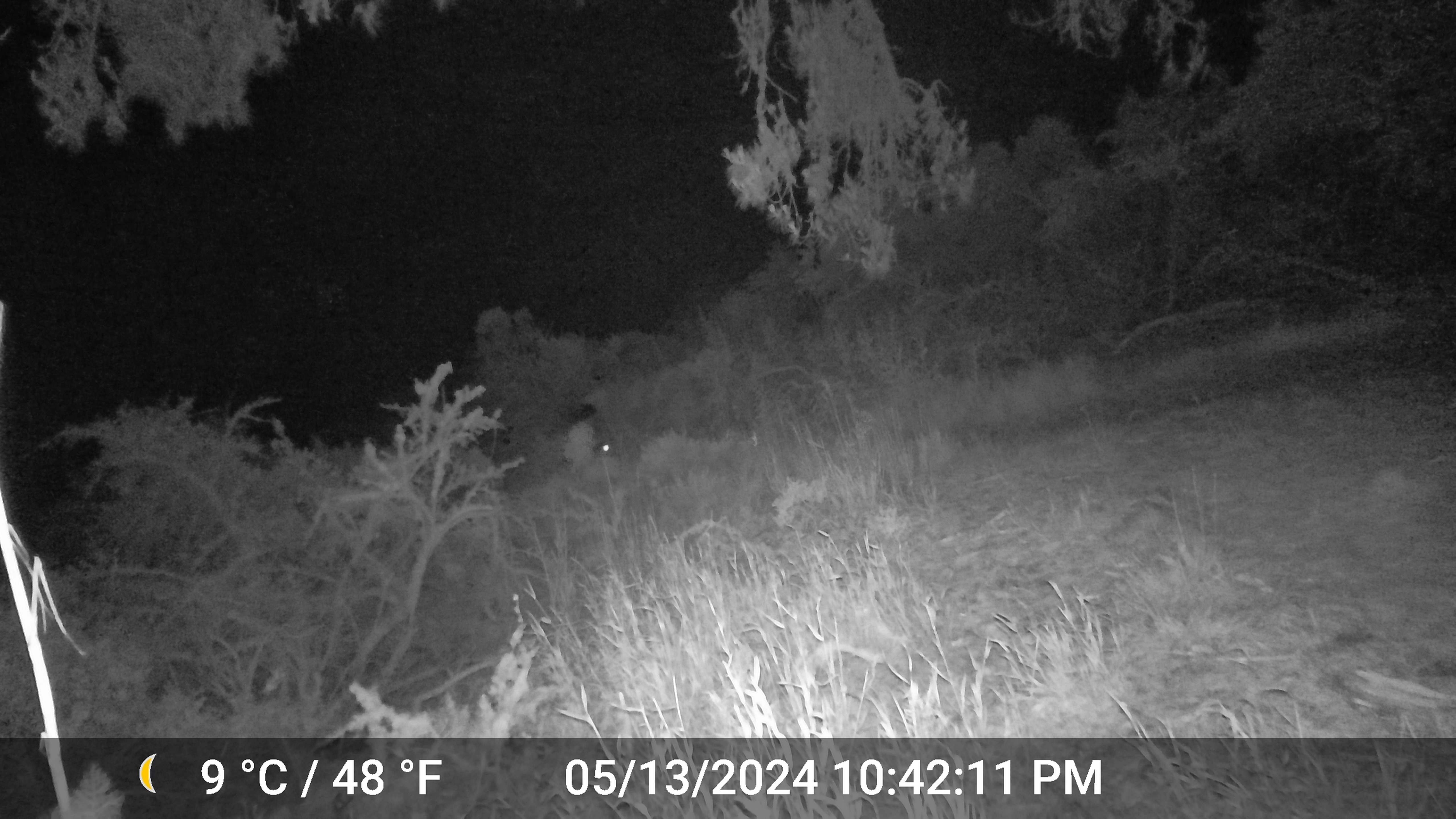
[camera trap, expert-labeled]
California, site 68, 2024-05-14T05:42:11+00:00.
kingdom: Animalia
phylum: Chordata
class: Mammalia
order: Lagomorpha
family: Leporidae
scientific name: Leporidae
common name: rabbit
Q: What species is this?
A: Rabbit (Leporidae).